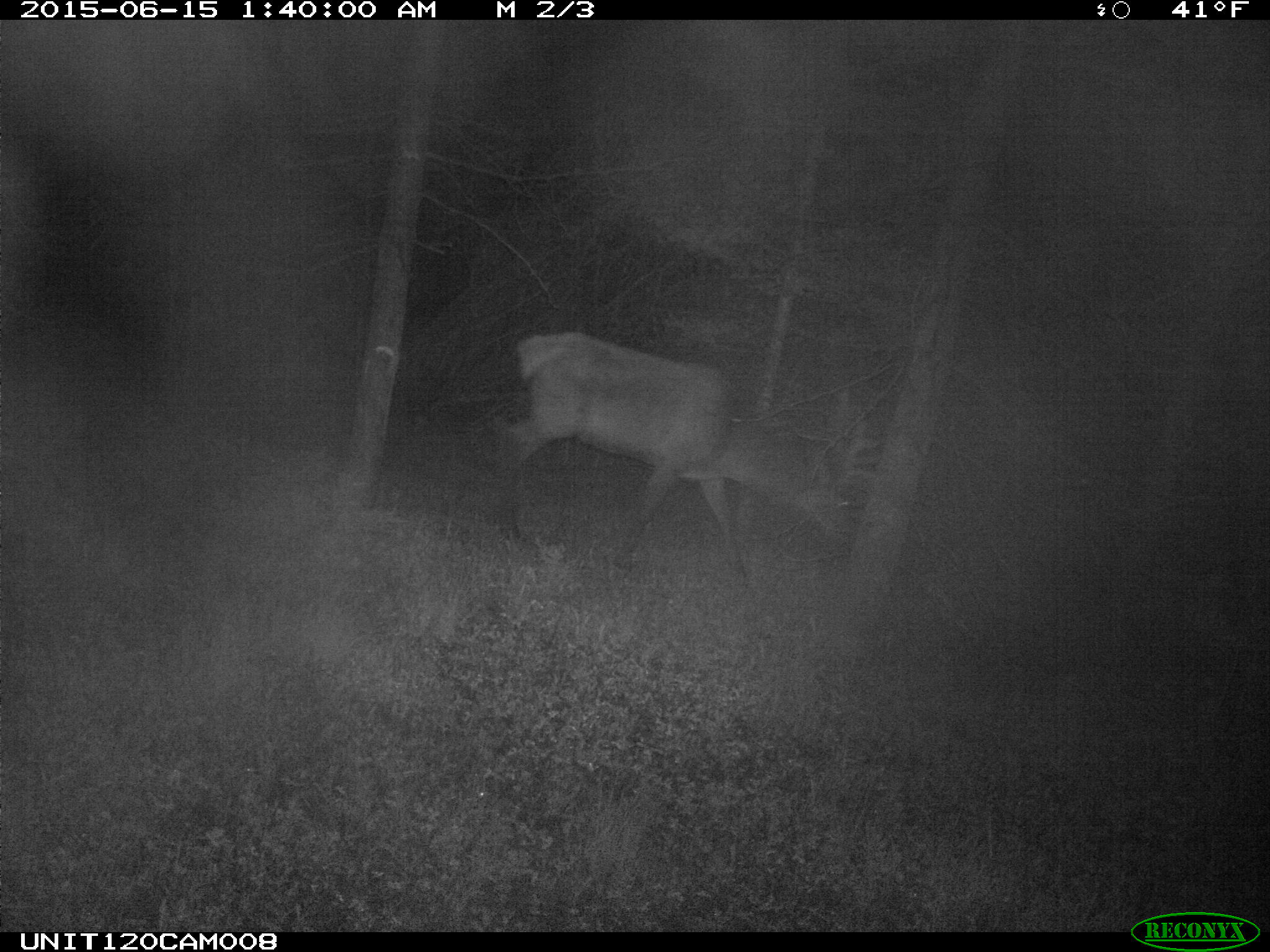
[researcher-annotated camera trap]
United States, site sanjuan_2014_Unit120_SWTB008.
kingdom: Animalia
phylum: Chordata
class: Mammalia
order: Artiodactyla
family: Cervidae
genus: Cervus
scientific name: Cervus elaphus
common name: red deer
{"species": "Cervus elaphus (red deer)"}